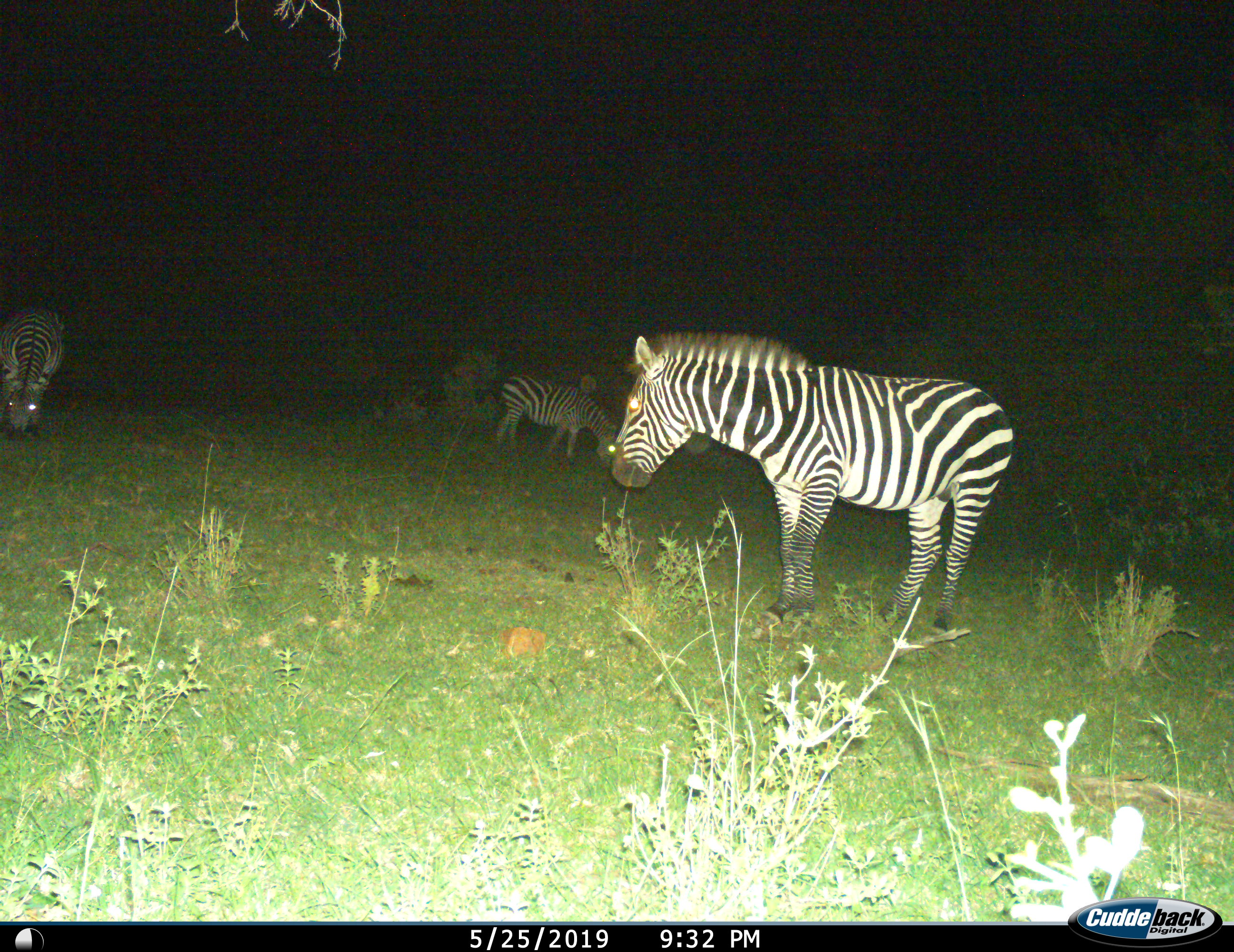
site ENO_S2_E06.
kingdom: Animalia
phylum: Chordata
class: Mammalia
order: Perissodactyla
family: Equidae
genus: Equus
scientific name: Equus quagga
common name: plains zebra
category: zebraplains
Zebraplains (plains zebra) (Equus quagga), count 3. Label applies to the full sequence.